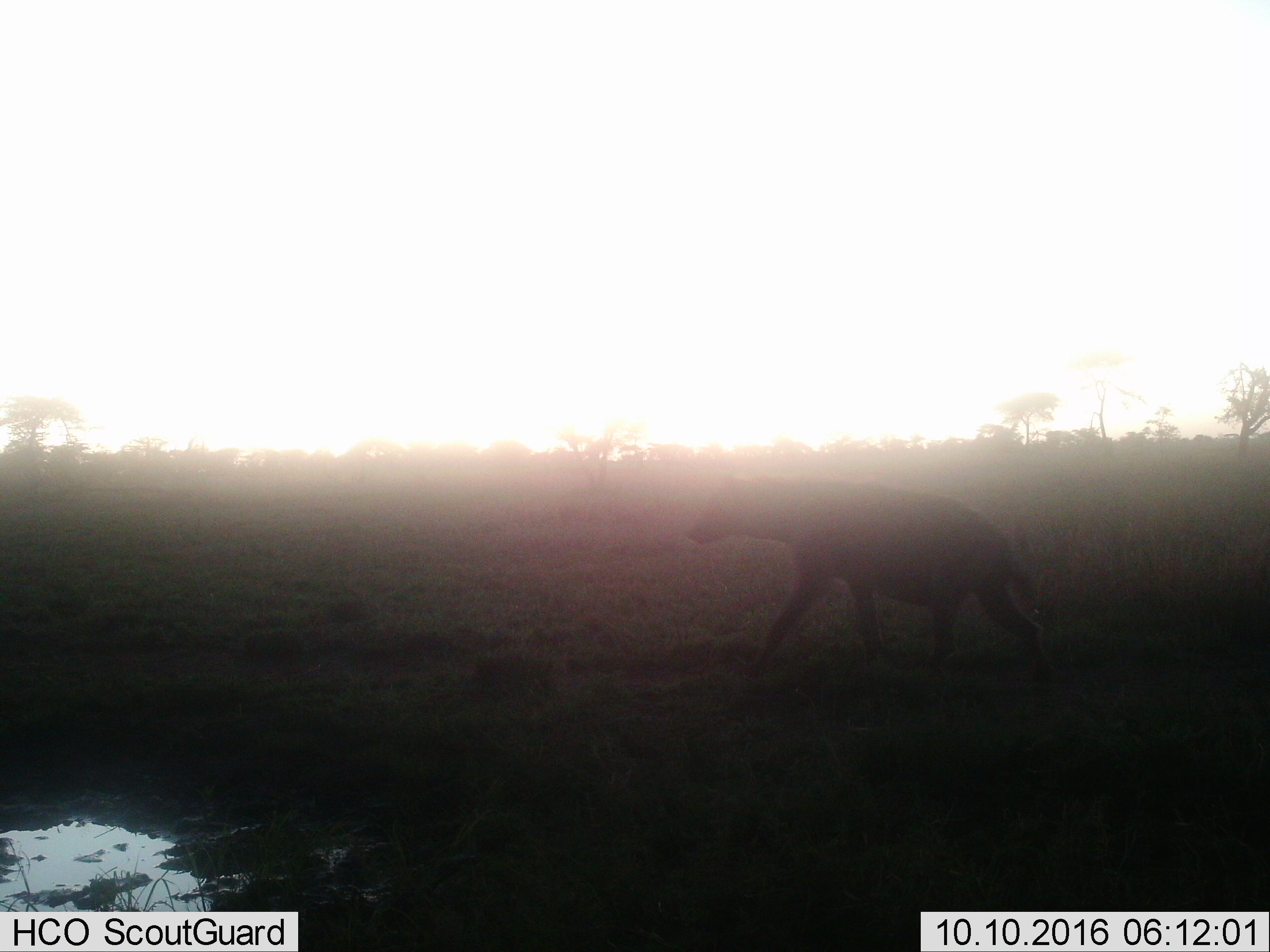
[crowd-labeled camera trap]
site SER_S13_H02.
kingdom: Animalia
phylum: Chordata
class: Mammalia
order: Carnivora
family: Hyaenidae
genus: Crocuta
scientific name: Crocuta crocuta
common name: spotted hyena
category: hyenaspotted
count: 1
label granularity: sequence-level